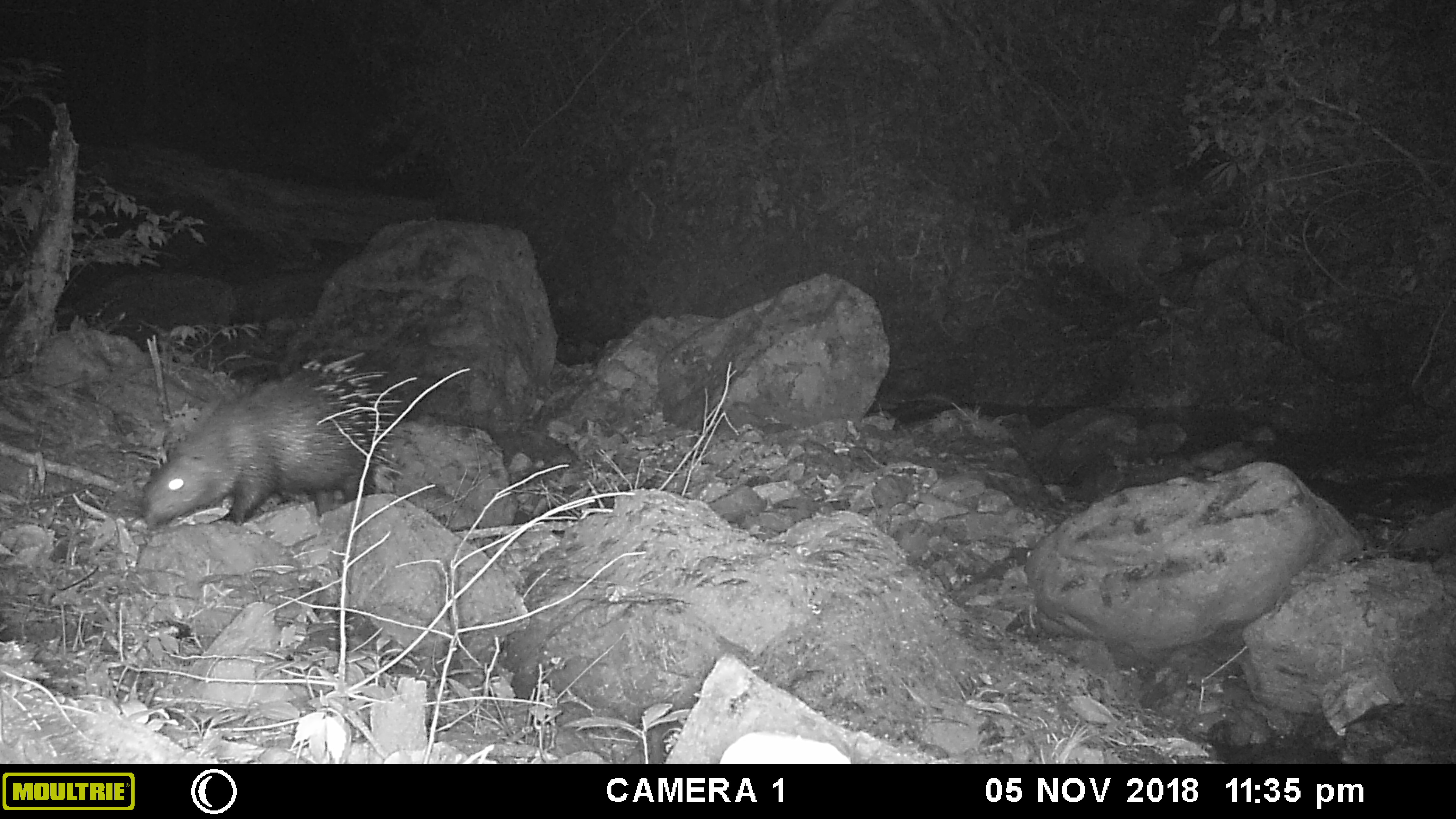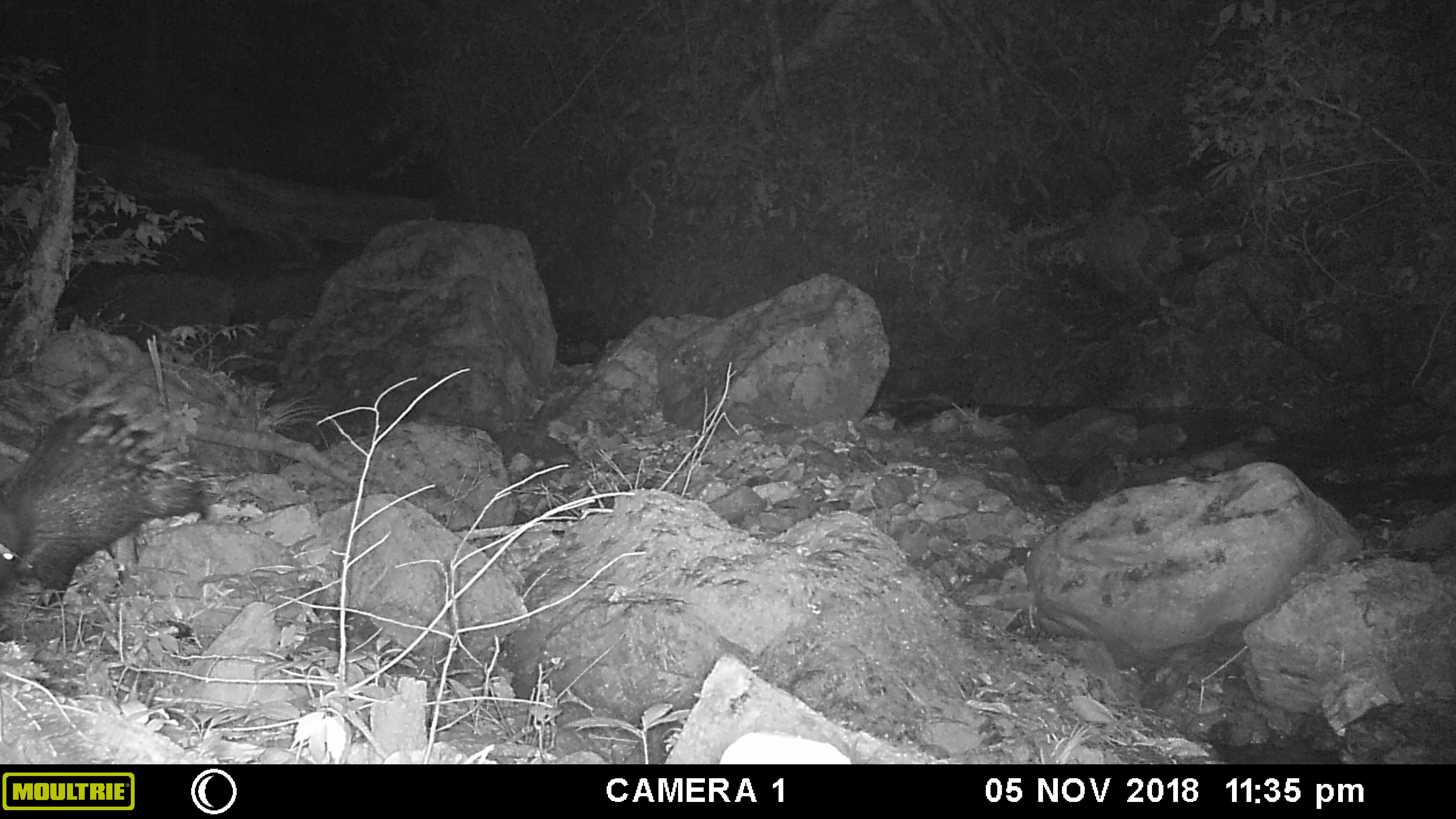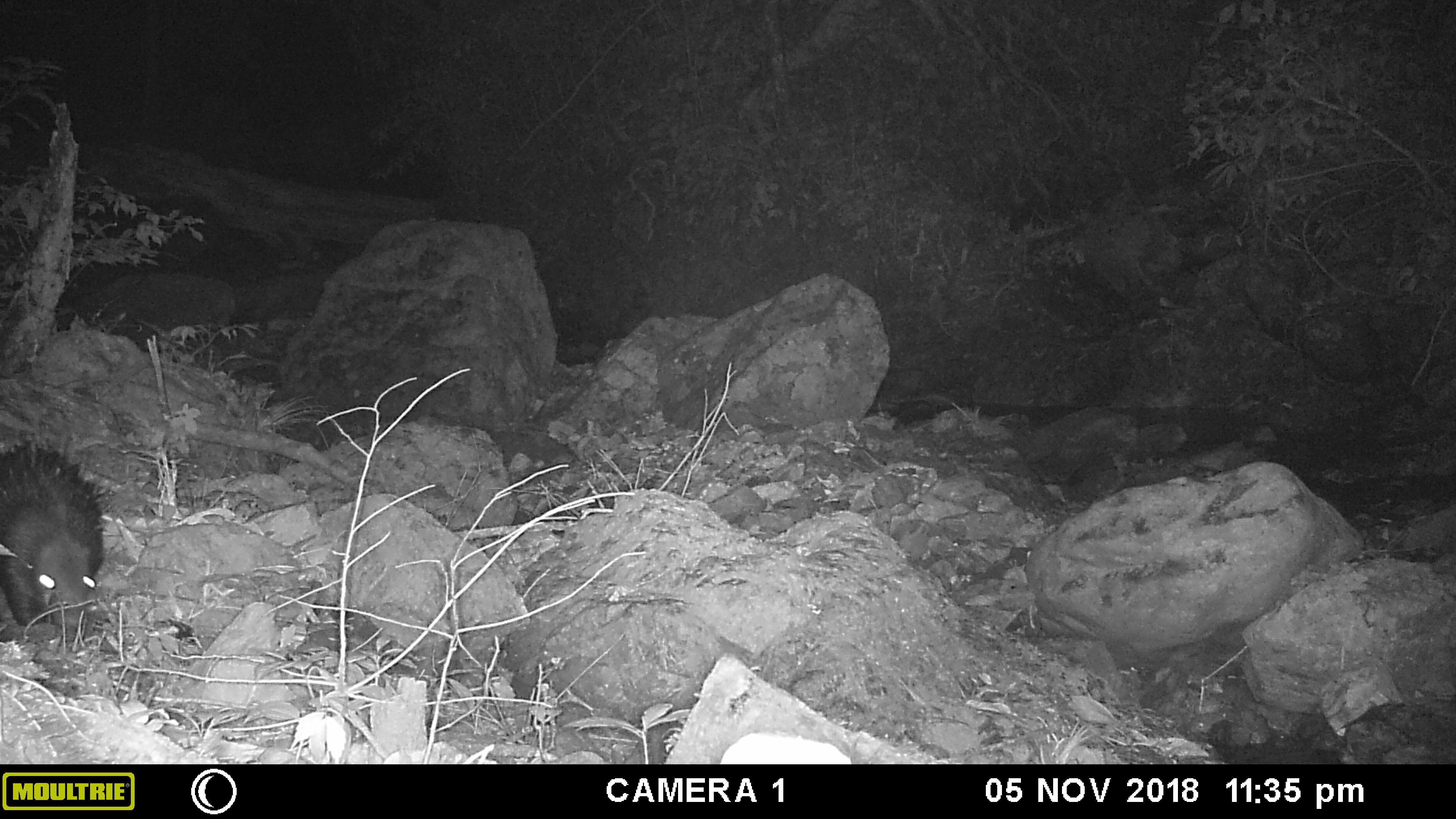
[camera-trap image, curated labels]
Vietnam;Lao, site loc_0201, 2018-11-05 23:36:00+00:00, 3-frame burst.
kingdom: Animalia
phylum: Chordata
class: Mammalia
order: Rodentia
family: Hystricidae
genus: Hystrix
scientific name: Hystrix brachyura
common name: malayan porcupine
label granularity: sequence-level